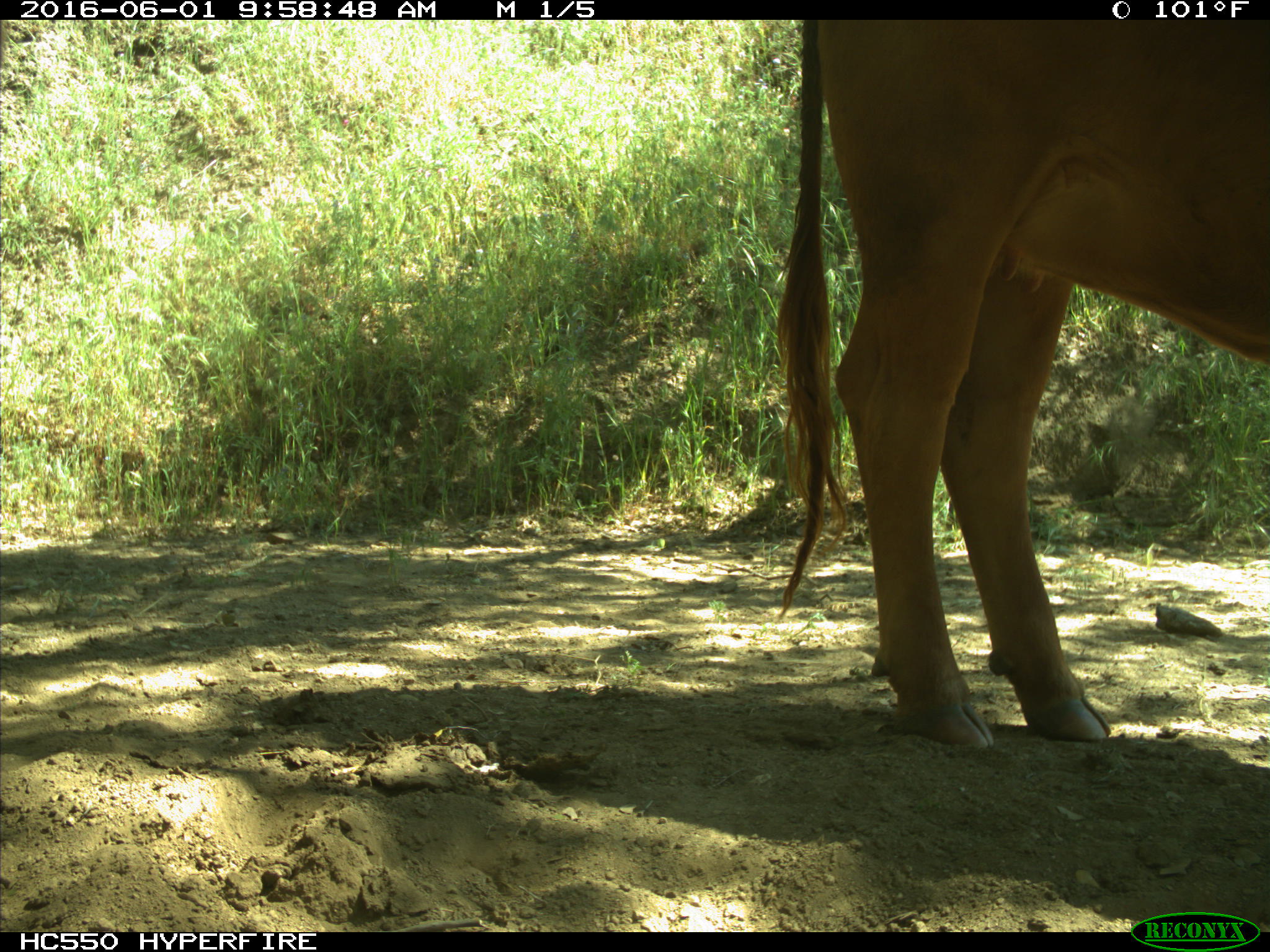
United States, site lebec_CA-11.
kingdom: Animalia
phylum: Chordata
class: Mammalia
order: Artiodactyla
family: Bovidae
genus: Bos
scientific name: Bos taurus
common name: domestic cow